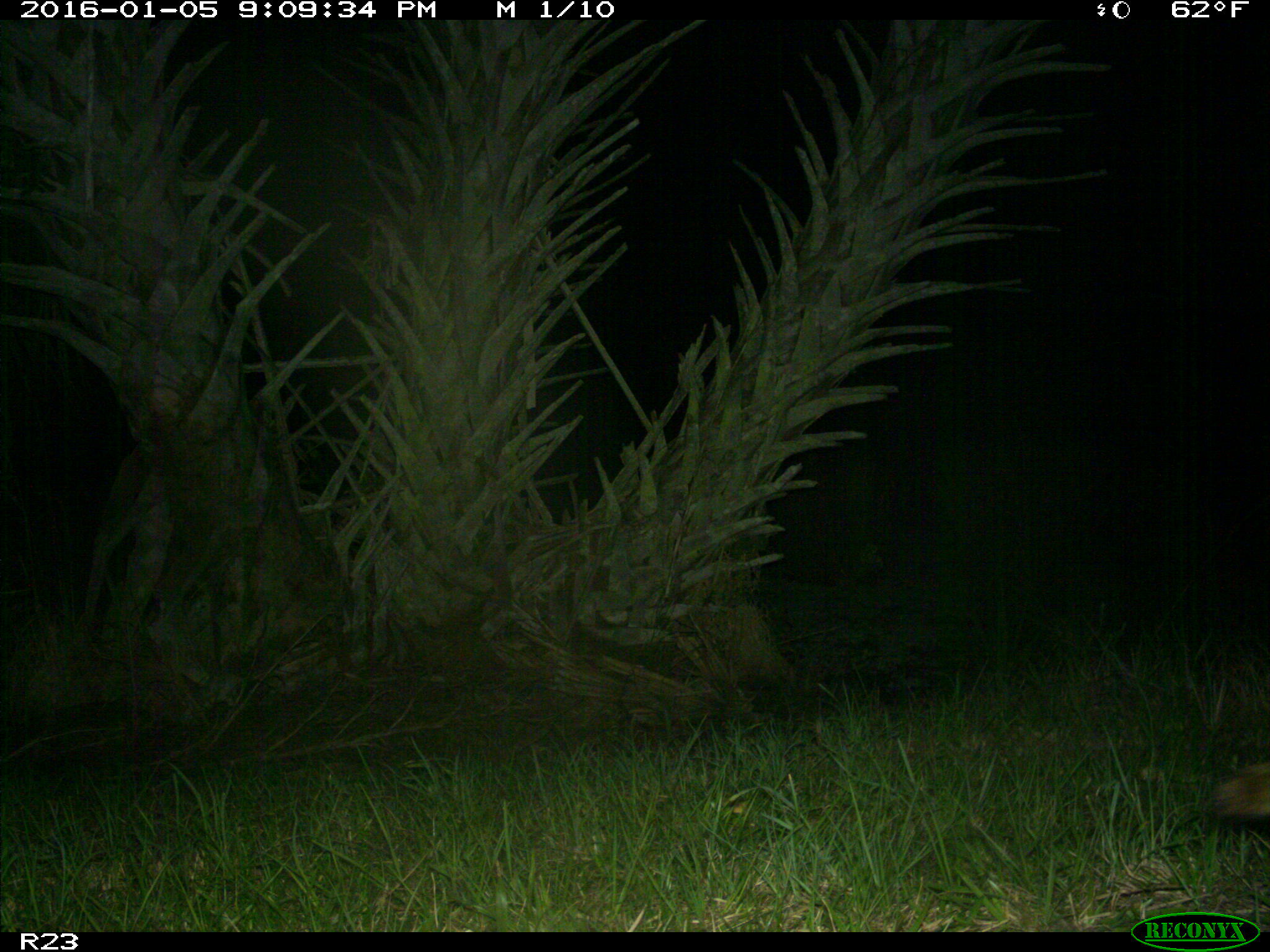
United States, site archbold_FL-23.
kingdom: Animalia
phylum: Chordata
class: Mammalia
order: Artiodactyla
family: Suidae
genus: Sus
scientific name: Sus scrofa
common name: wild boar